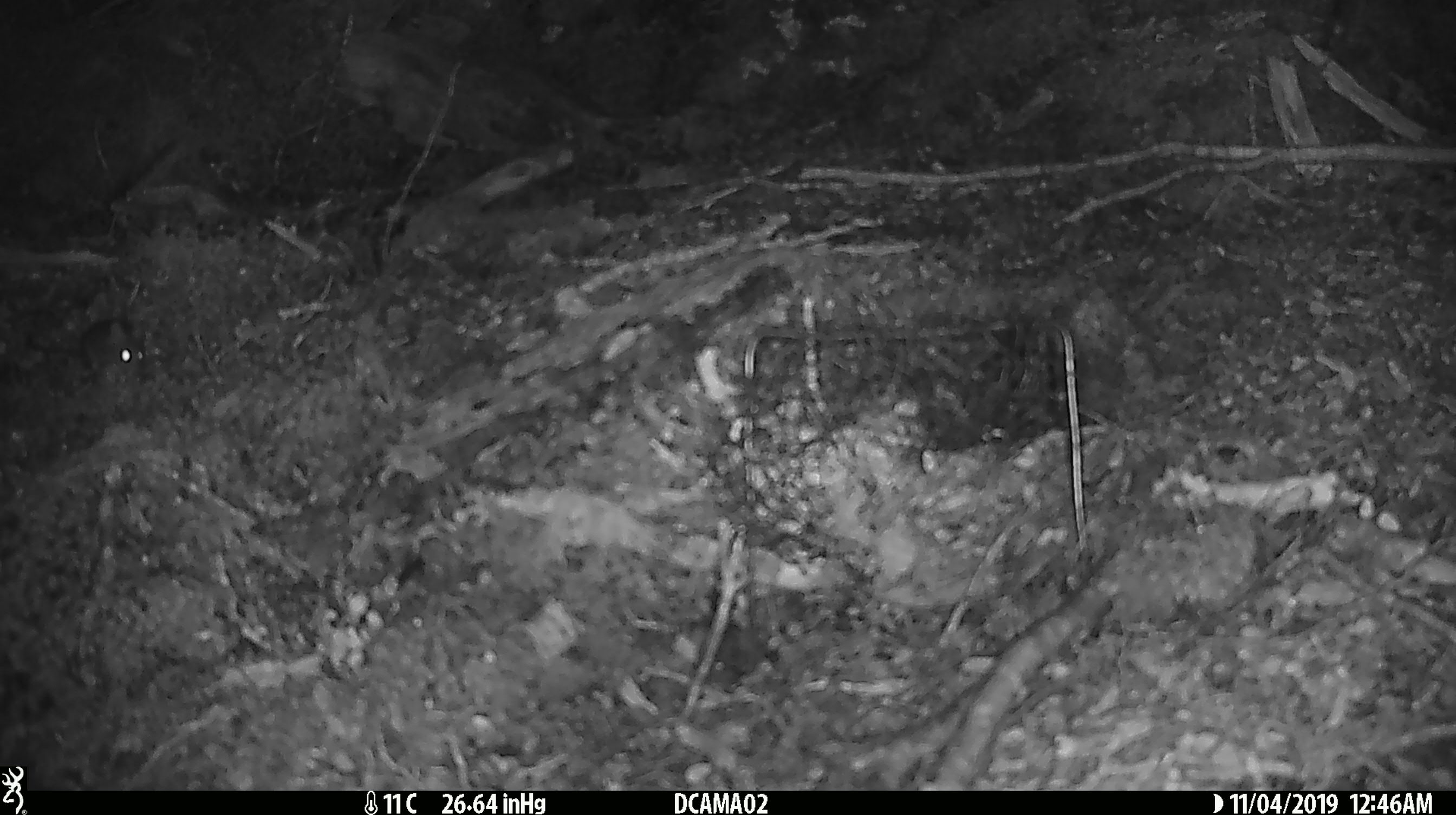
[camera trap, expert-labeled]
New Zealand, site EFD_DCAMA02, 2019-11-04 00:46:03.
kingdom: Animalia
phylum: Chordata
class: Mammalia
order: Rodentia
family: Muridae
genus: Mus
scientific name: Mus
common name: mouse